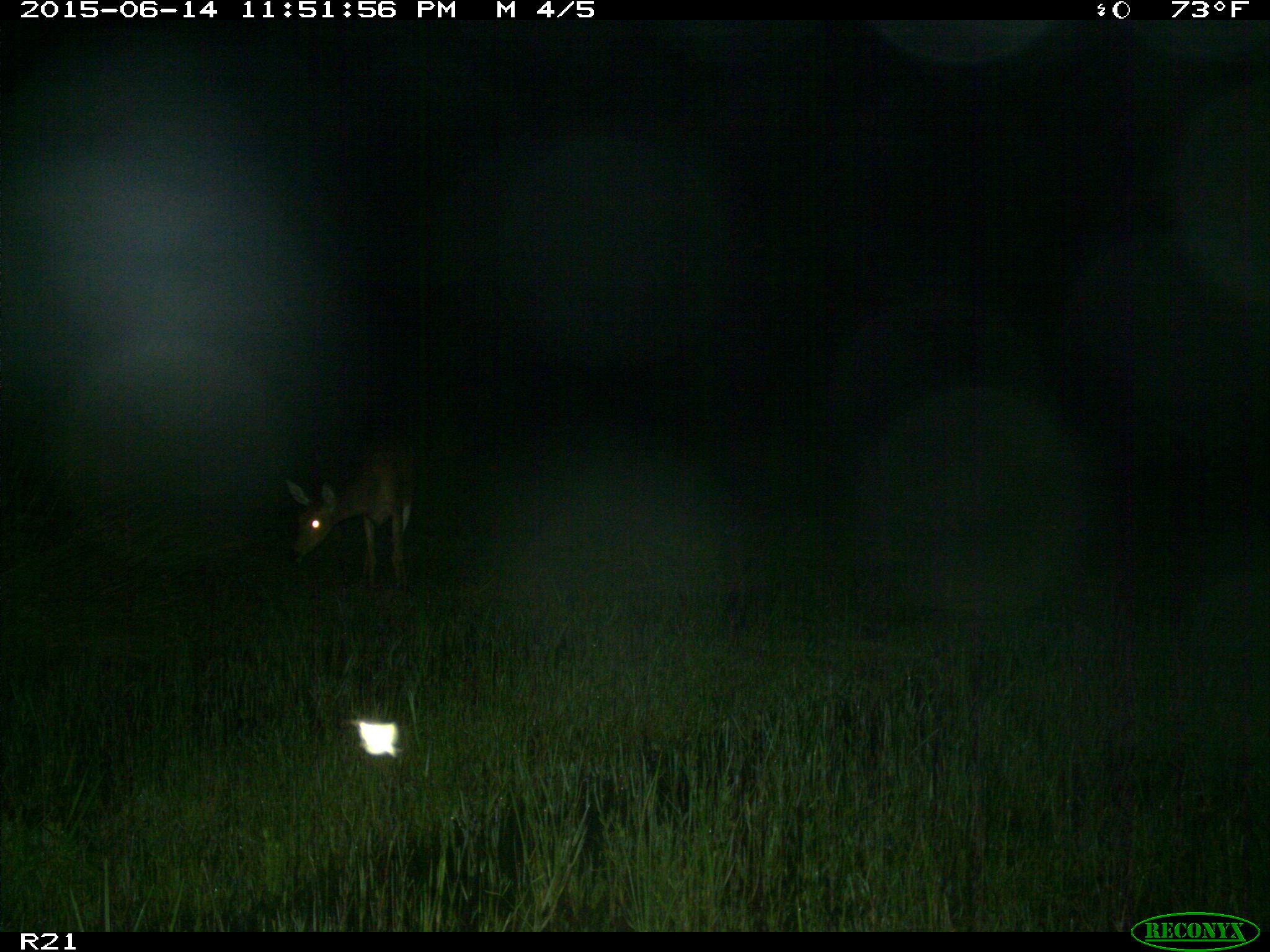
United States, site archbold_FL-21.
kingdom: Animalia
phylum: Chordata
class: Mammalia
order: Artiodactyla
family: Cervidae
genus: Odocoileus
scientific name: Odocoileus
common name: deer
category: unidentified deer